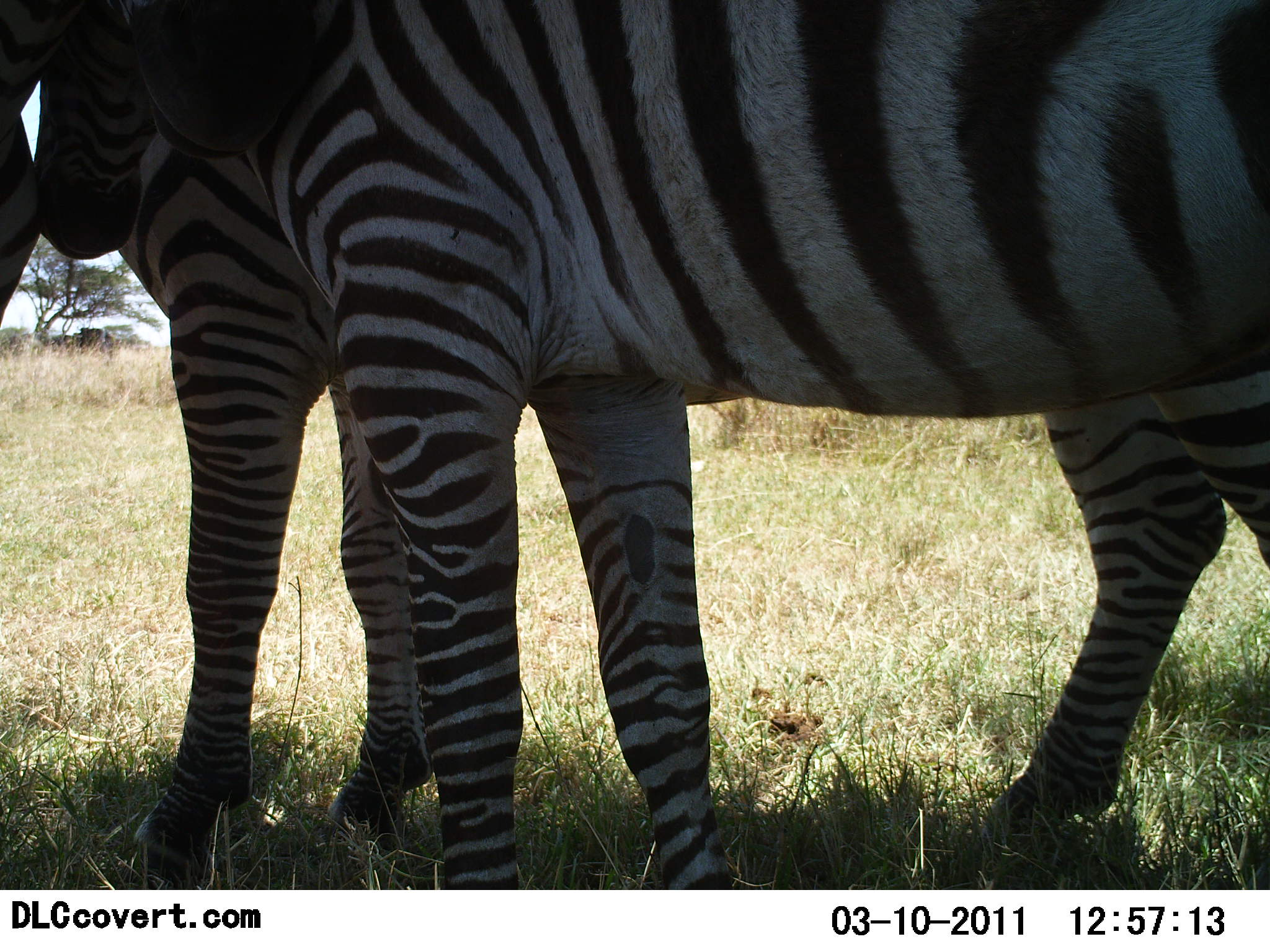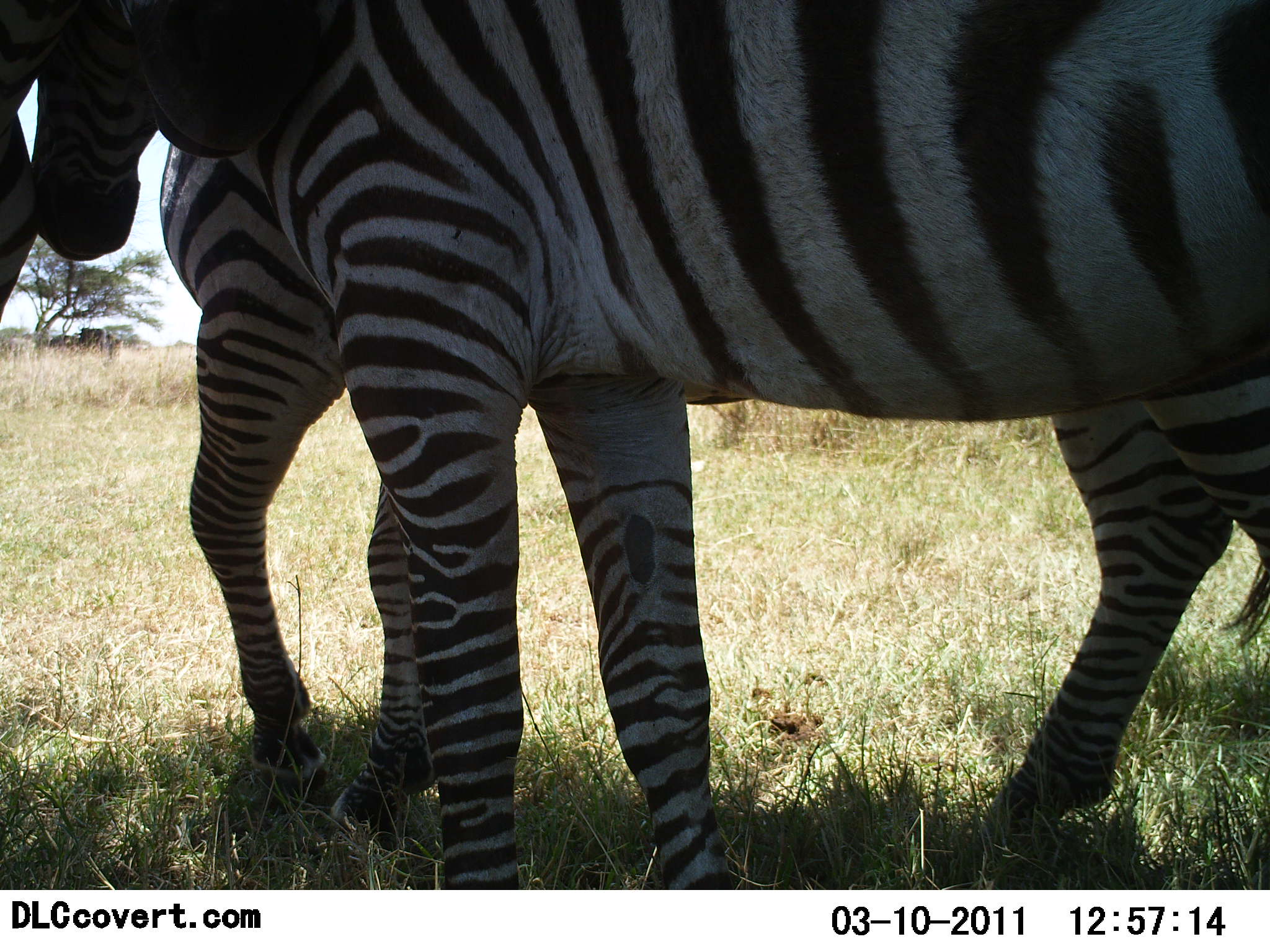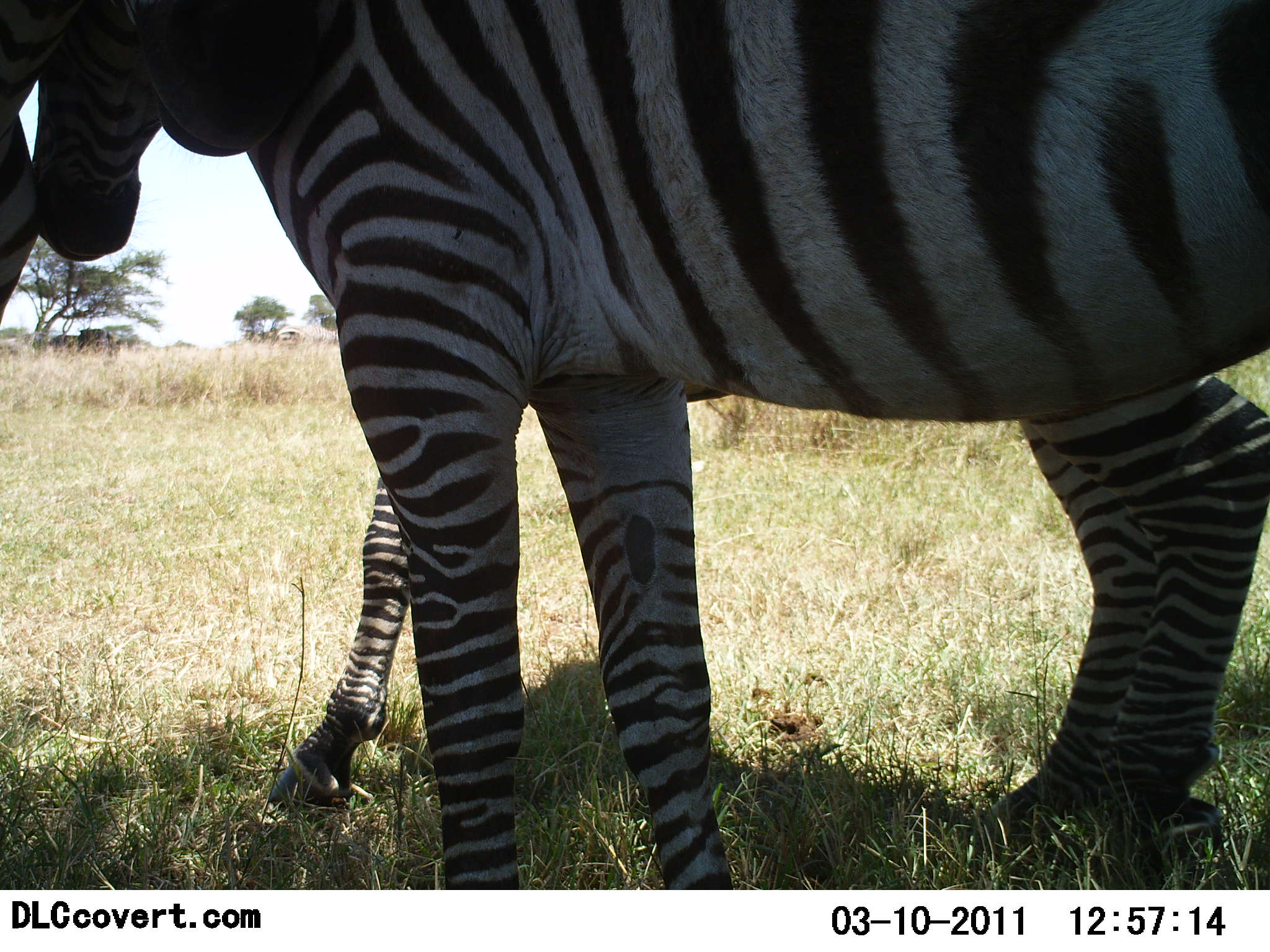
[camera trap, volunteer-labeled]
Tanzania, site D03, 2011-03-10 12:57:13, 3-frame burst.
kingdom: Animalia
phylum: Chordata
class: Mammalia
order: Perissodactyla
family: Equidae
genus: Equus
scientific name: Equus quagga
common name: plains zebra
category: zebra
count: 2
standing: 64%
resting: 0%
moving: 18%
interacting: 36%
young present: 0%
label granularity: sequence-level